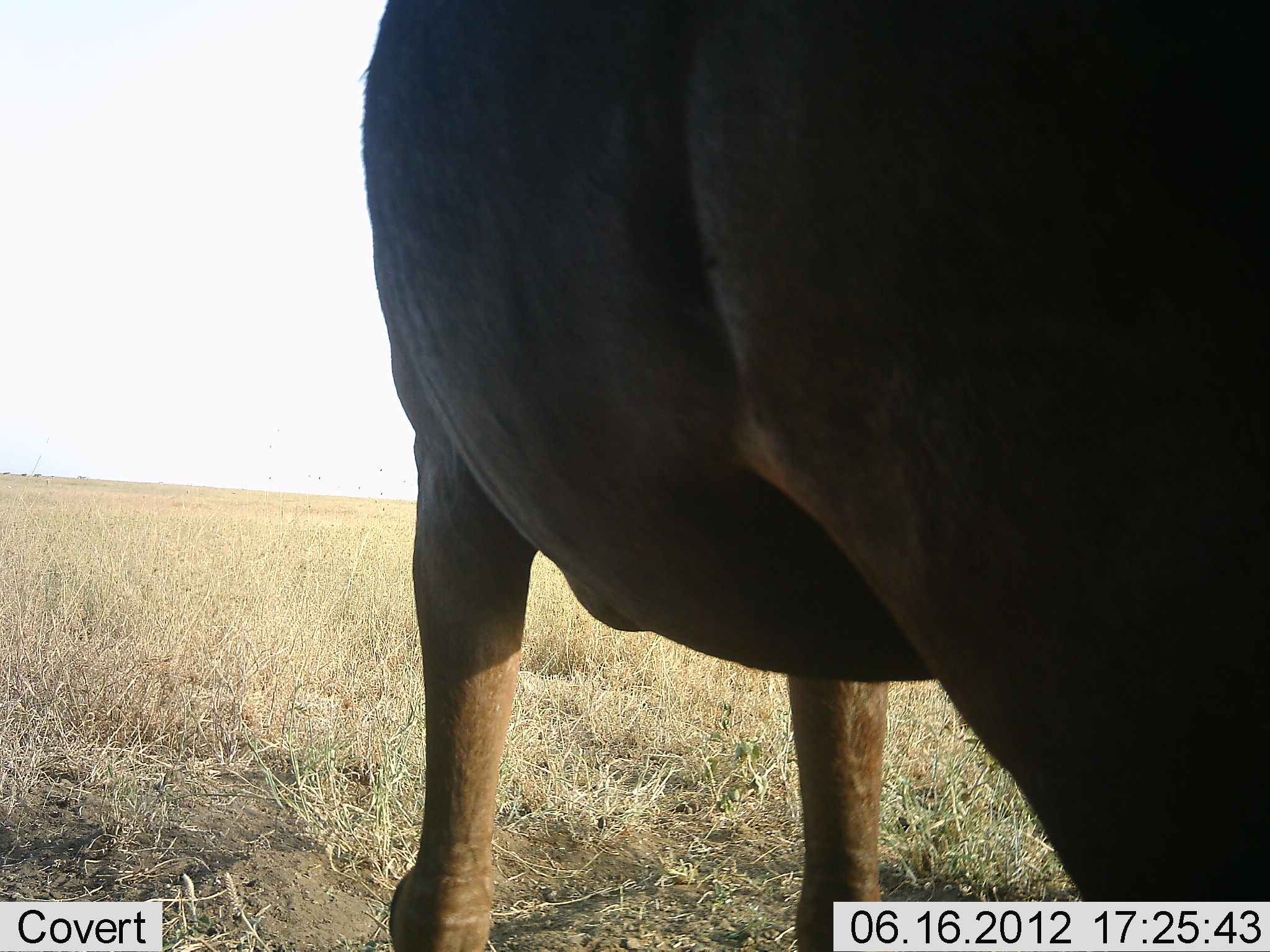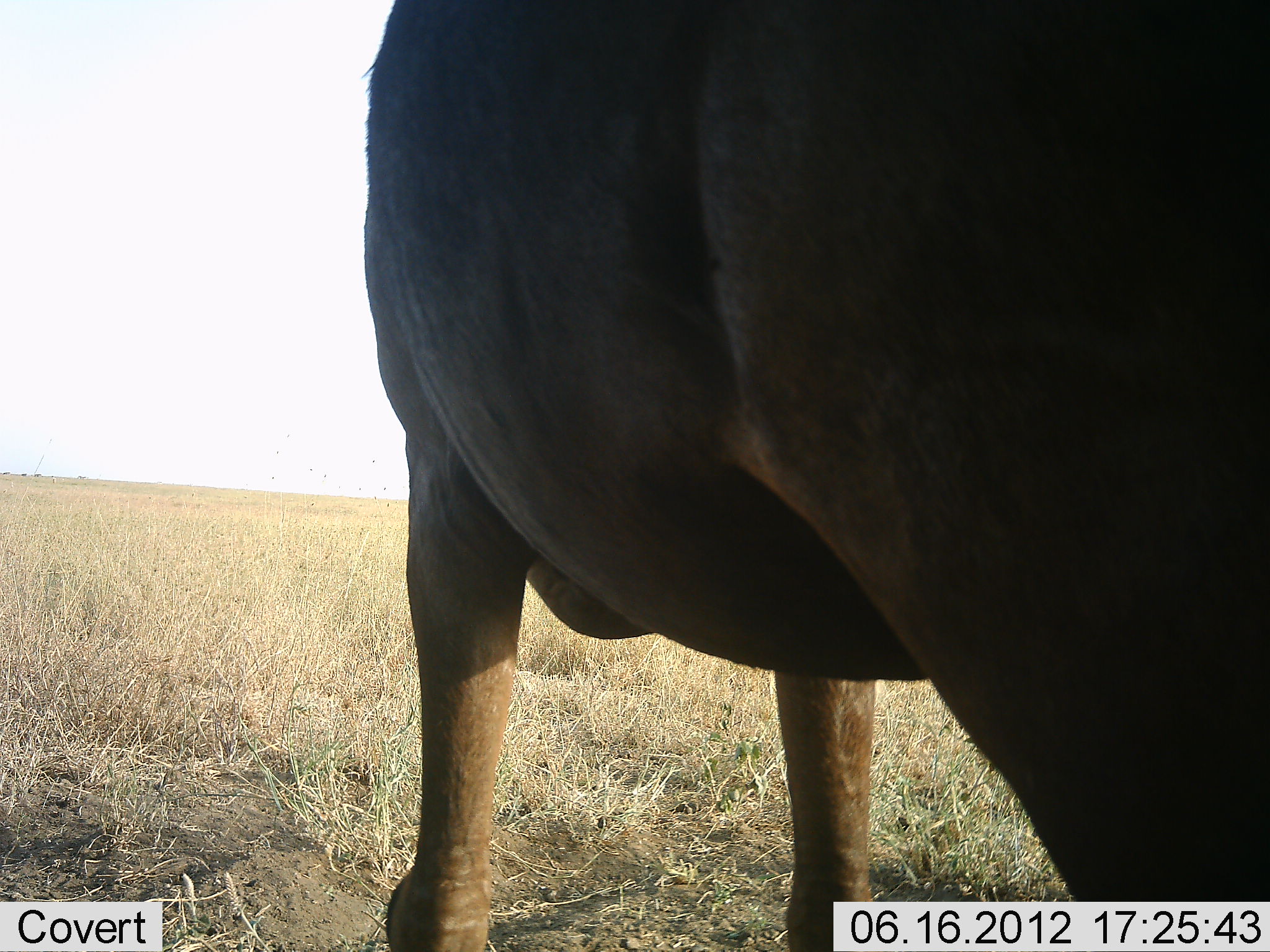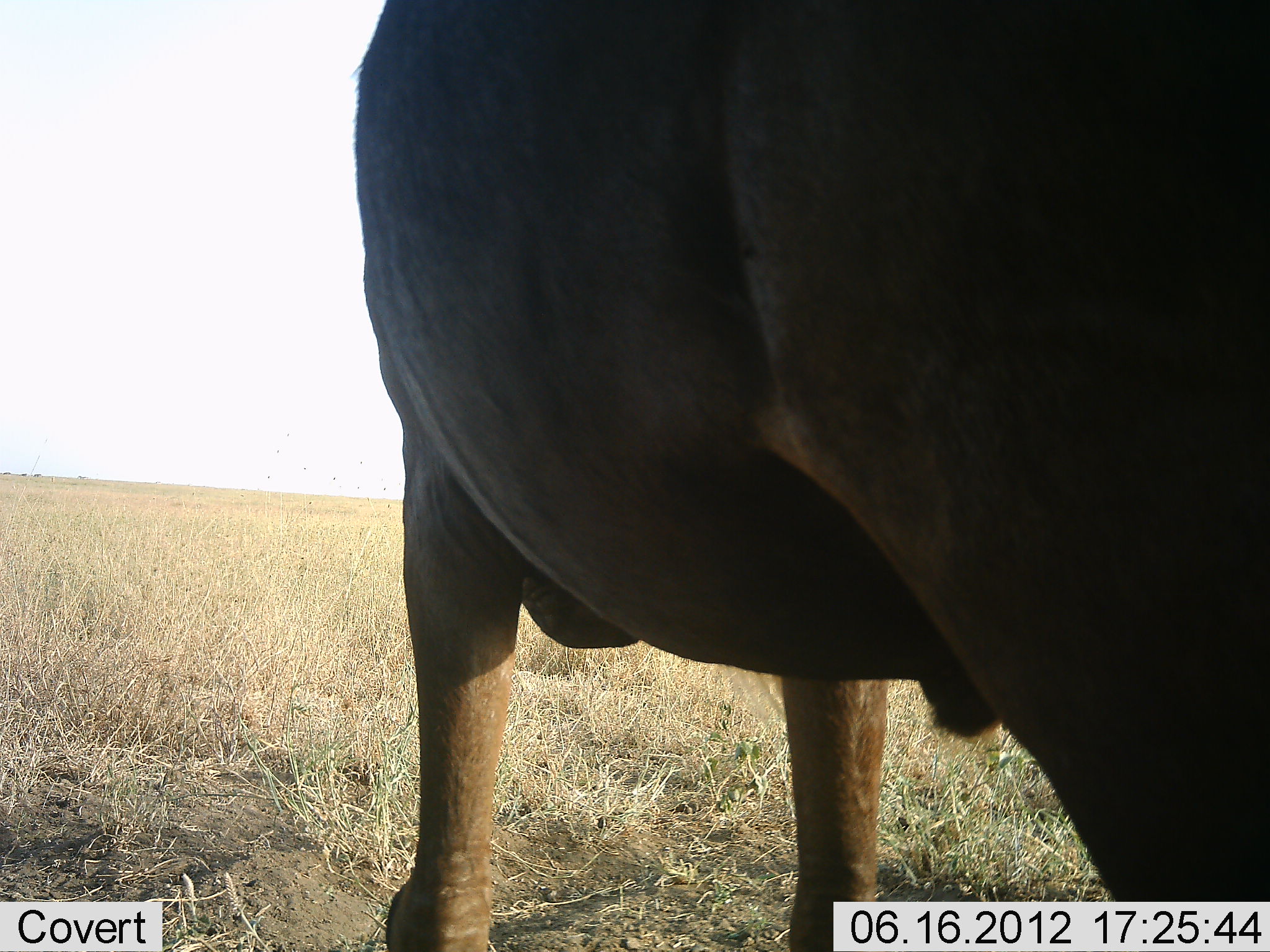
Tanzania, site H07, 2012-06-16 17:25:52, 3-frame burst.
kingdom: Animalia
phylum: Chordata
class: Mammalia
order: Artiodactyla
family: Bovidae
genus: Connochaetes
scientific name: Connochaetes taurinus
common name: blue wildebeest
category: wildebeest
Wildebeest (blue wildebeest) (Connochaetes taurinus), count 1. Behavior (volunteer vote fractions): standing 86%, resting 0%, moving 0%, interacting 0%. Young present (vote fraction): 0%. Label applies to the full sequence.